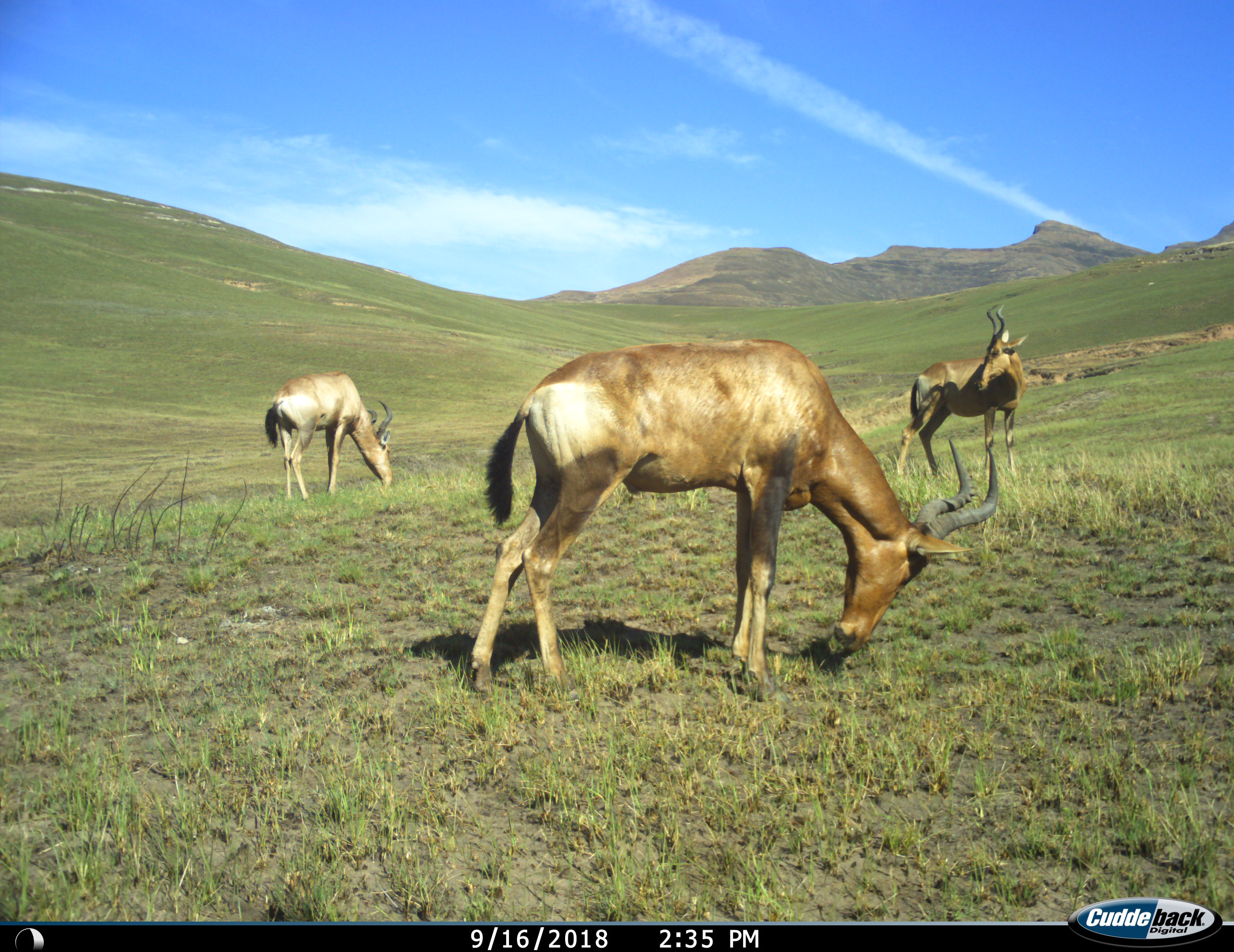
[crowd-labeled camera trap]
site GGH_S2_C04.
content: unidentified animal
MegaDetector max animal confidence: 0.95